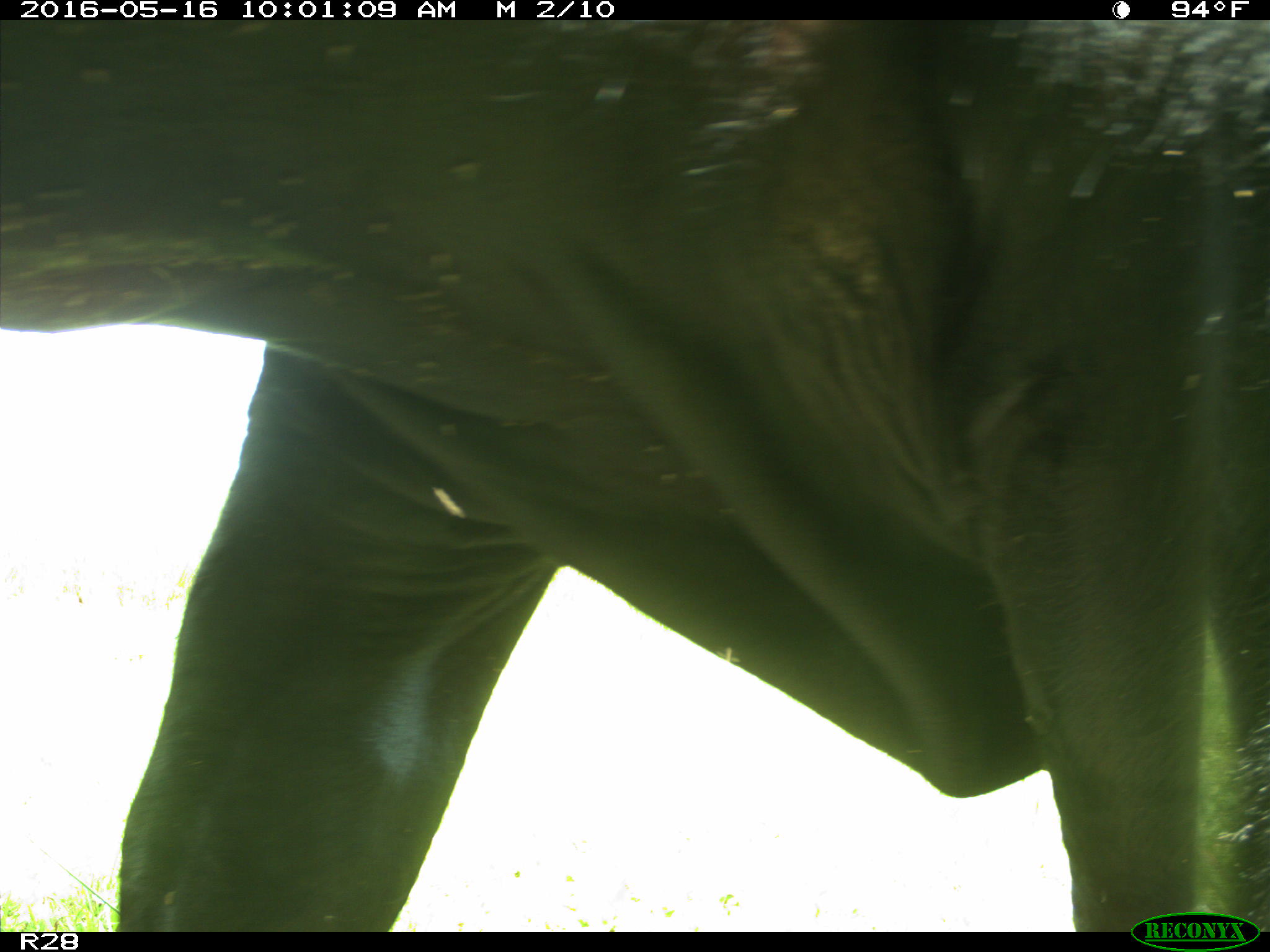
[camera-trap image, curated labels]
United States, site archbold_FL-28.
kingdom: Animalia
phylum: Chordata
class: Mammalia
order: Artiodactyla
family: Bovidae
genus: Bos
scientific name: Bos taurus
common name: domestic cow